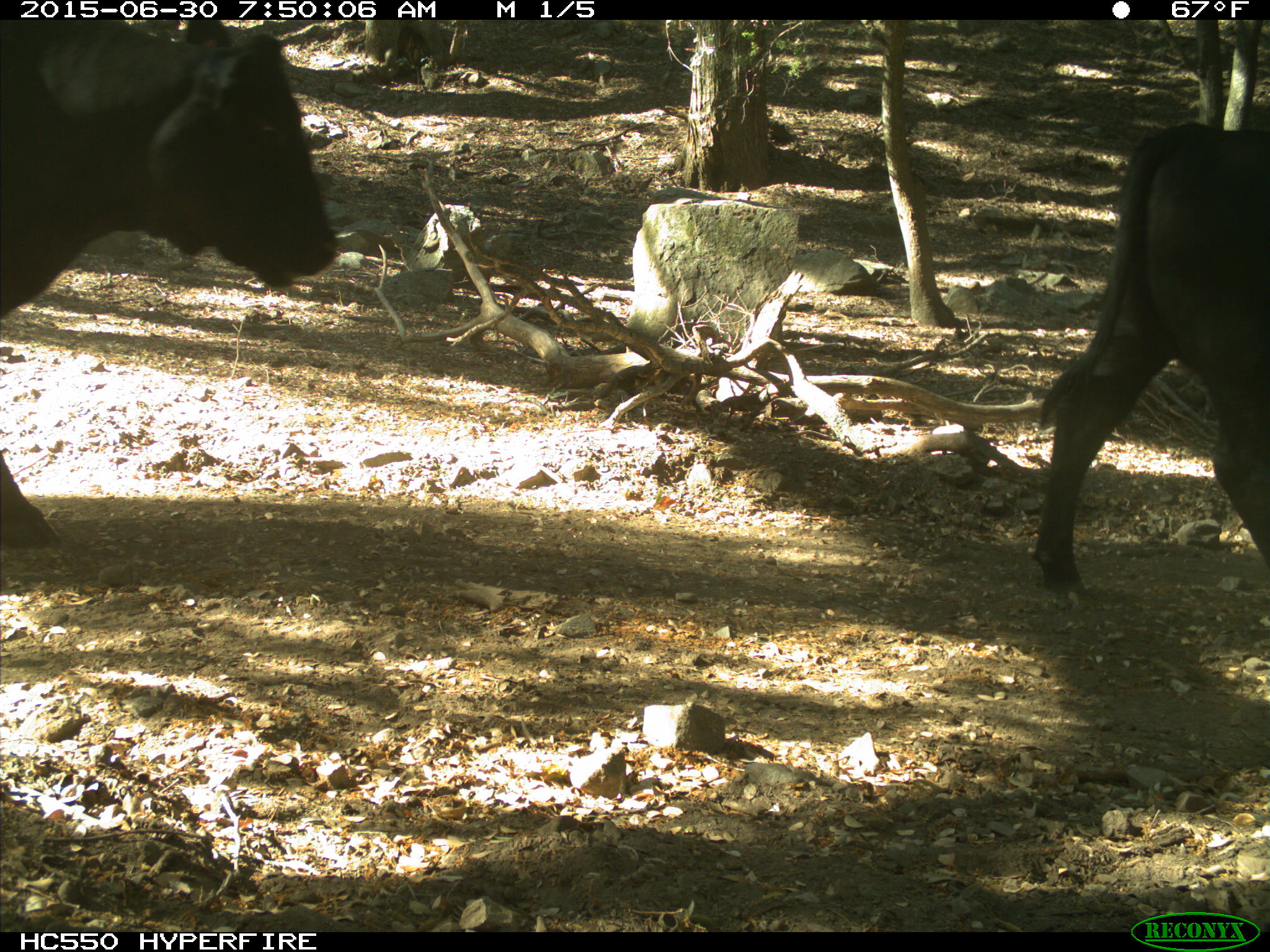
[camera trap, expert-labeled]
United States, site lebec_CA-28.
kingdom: Animalia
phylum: Chordata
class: Mammalia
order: Artiodactyla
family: Bovidae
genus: Bos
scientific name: Bos taurus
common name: domestic cow